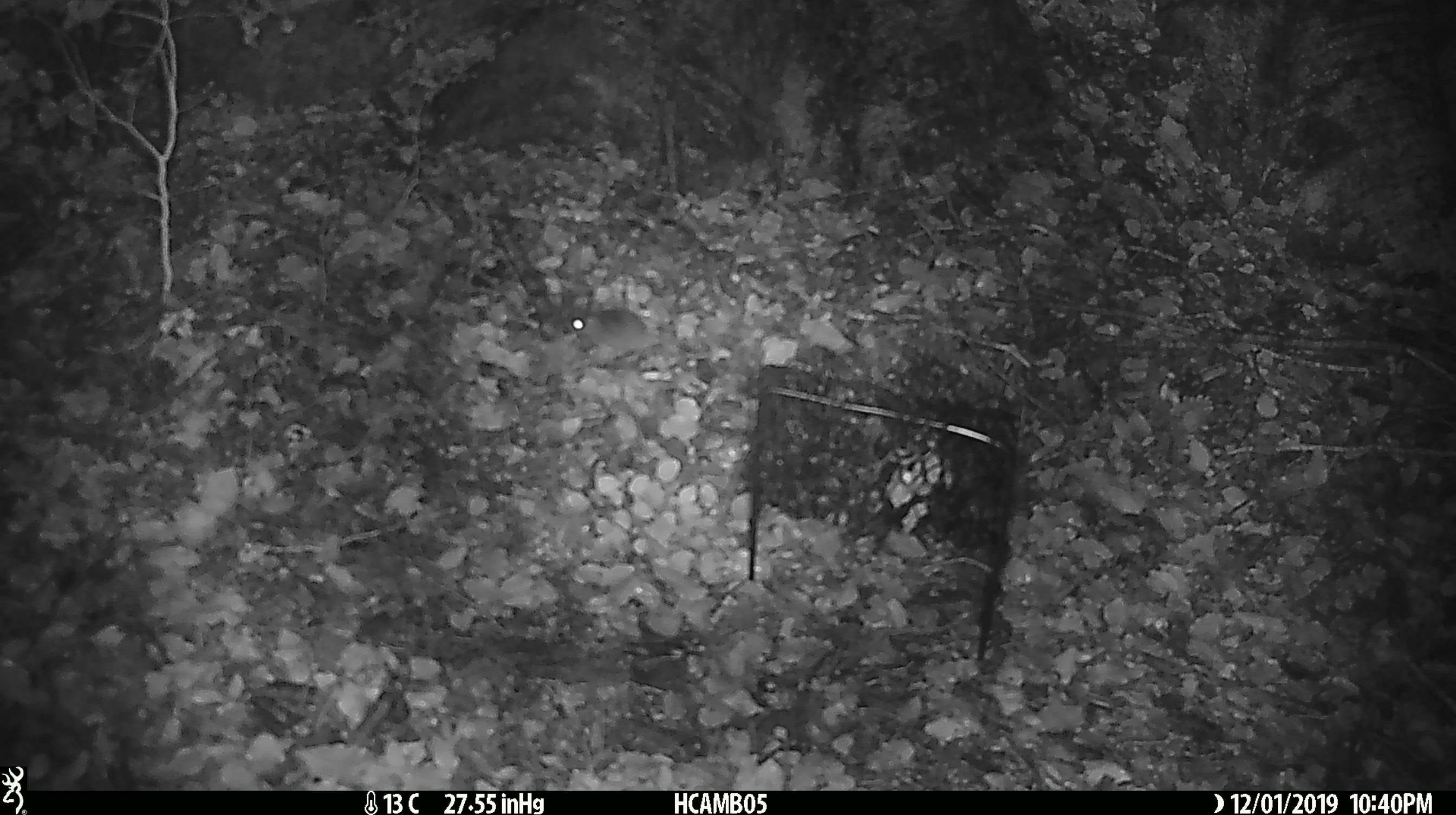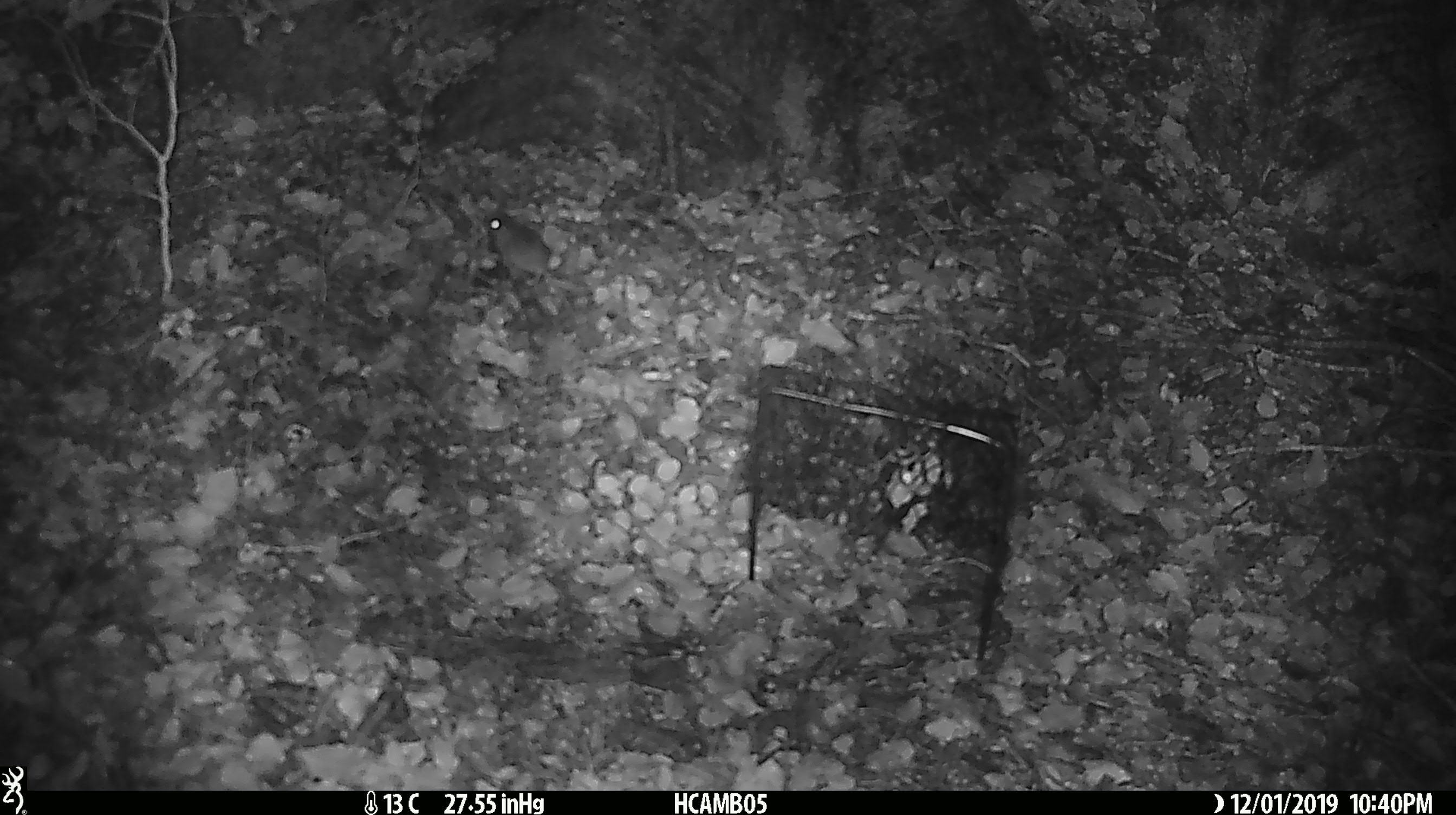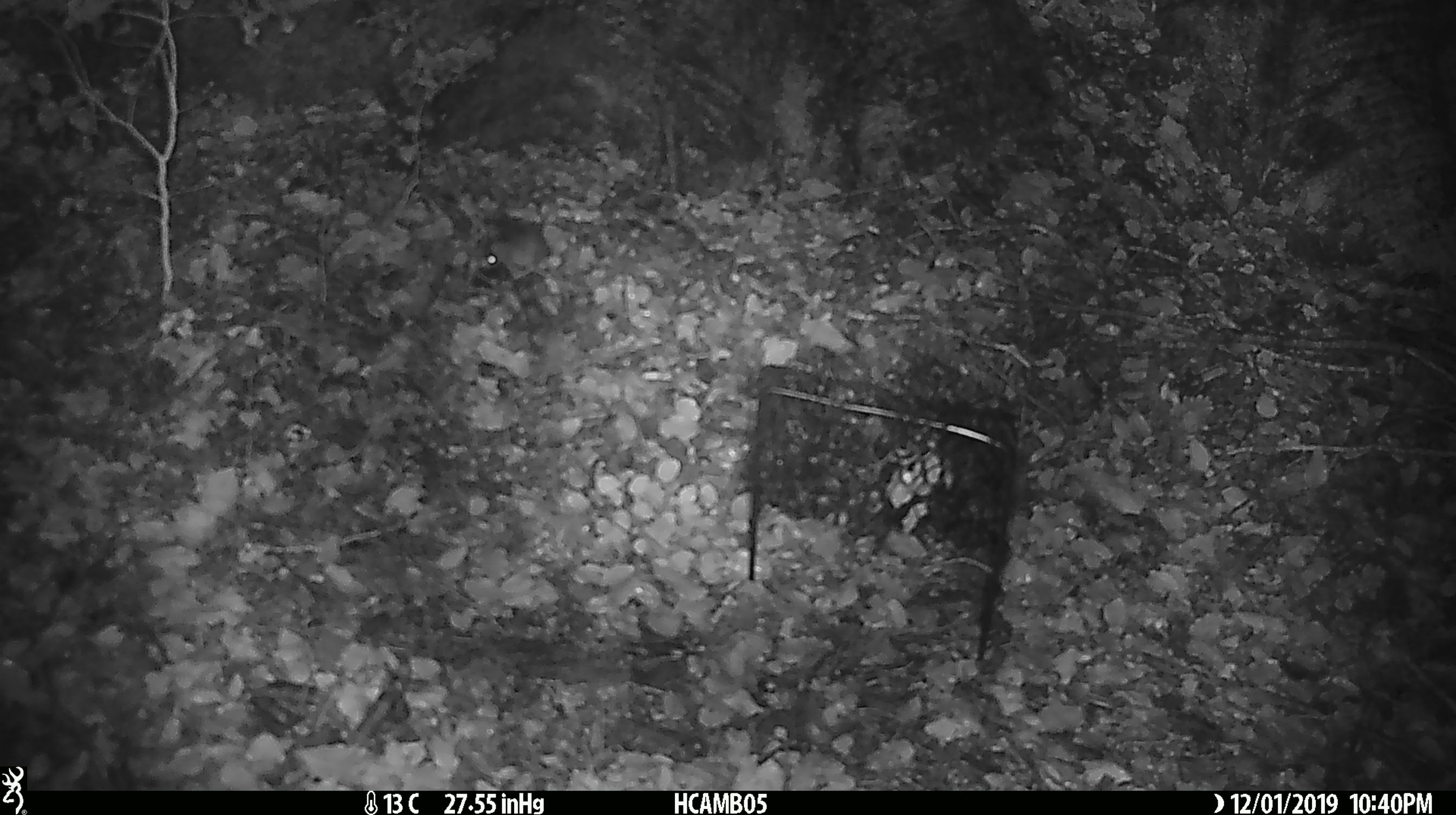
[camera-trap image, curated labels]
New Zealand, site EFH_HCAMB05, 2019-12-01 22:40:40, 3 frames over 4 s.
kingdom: Animalia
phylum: Chordata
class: Mammalia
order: Rodentia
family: Muridae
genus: Mus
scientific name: Mus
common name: mouse